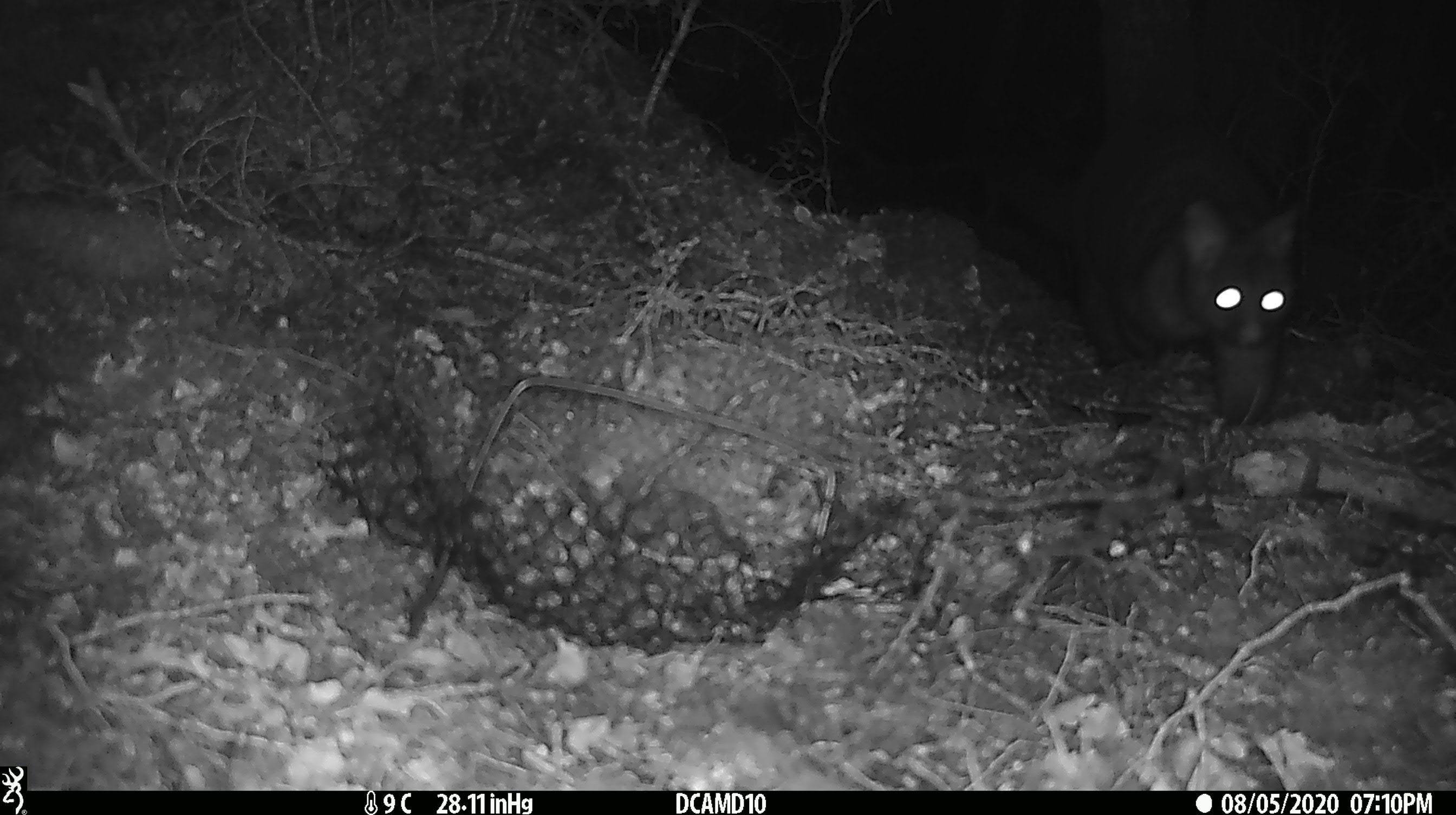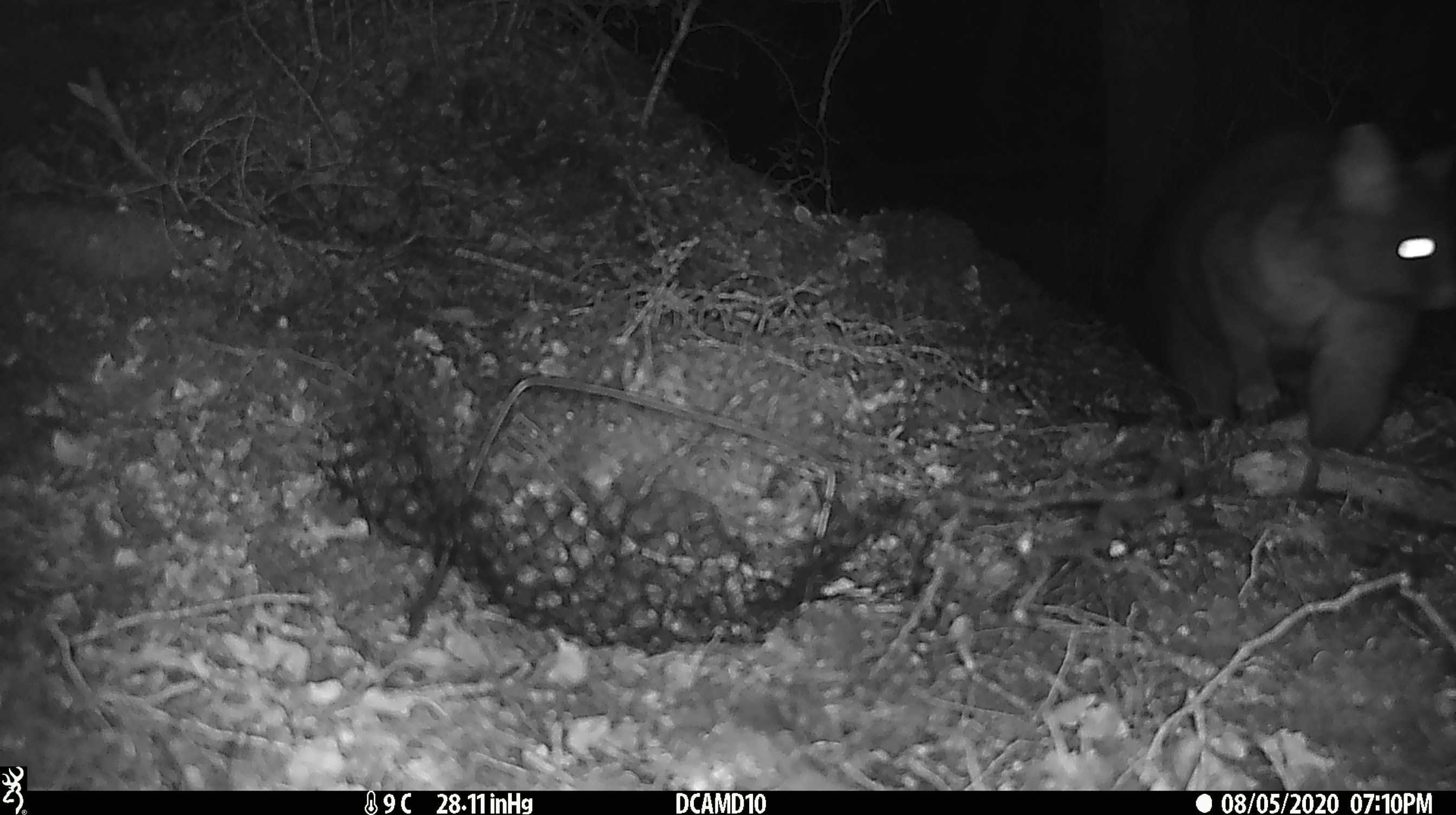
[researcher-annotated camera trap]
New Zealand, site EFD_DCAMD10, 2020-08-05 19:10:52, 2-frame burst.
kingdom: Animalia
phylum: Chordata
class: Mammalia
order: Diprotodontia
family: Phalangeridae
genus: Trichosurus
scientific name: Trichosurus vulpecula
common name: common brushtail possum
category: possum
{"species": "possum (common brushtail possum) (Trichosurus vulpecula)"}